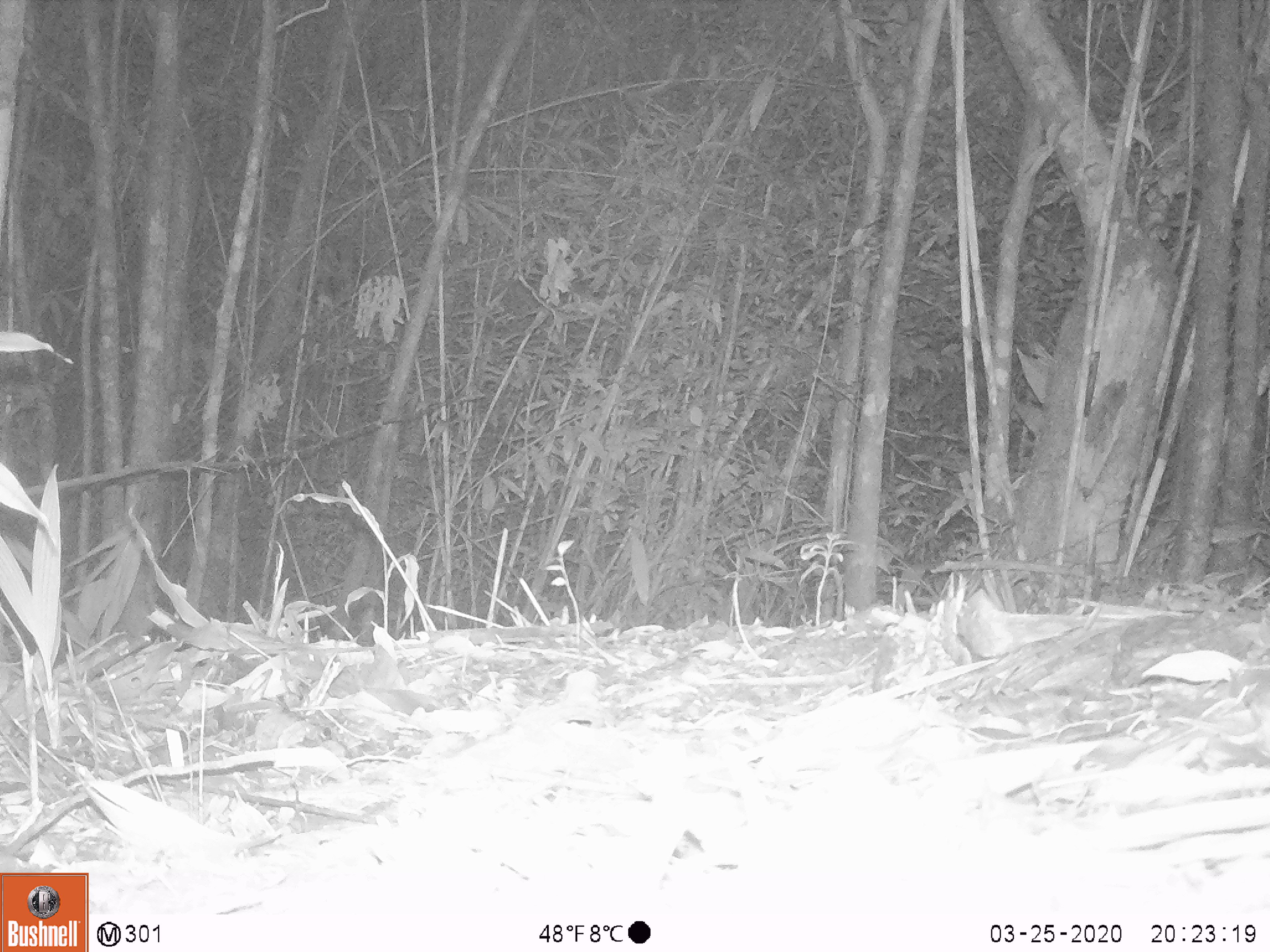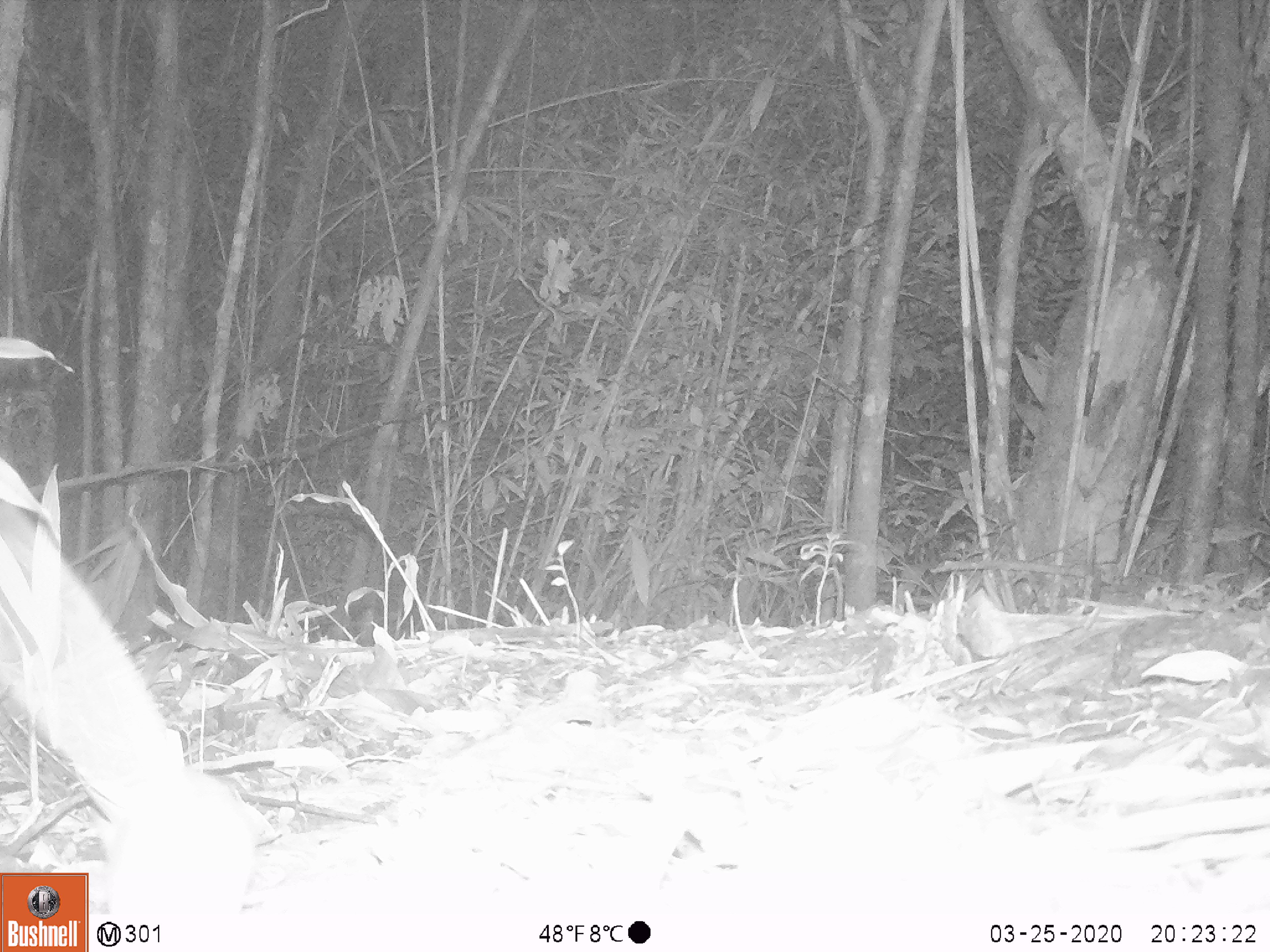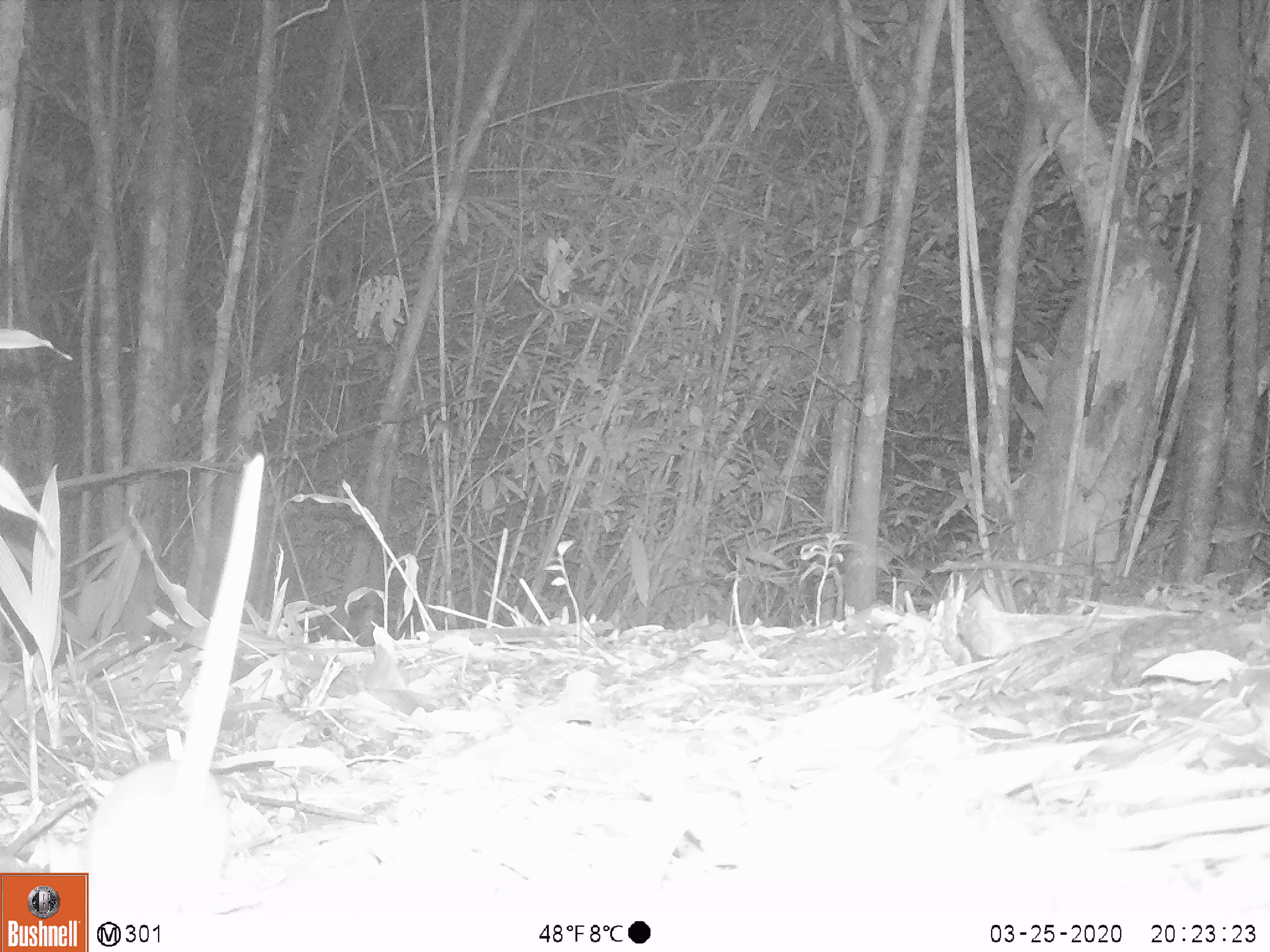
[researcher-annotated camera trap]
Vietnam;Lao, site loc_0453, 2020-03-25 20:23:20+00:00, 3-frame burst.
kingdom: Animalia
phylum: Chordata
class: Mammalia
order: Rodentia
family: Muridae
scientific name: Muridae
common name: old-world mice and rats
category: unidentified murid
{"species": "unidentified murid (old-world mice and rats) (Muridae)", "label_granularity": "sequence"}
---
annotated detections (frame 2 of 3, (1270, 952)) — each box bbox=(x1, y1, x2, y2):
unidentified murid: bbox=(0, 503, 251, 915)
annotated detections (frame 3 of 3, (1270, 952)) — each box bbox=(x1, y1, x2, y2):
unidentified murid: bbox=(76, 447, 265, 913)